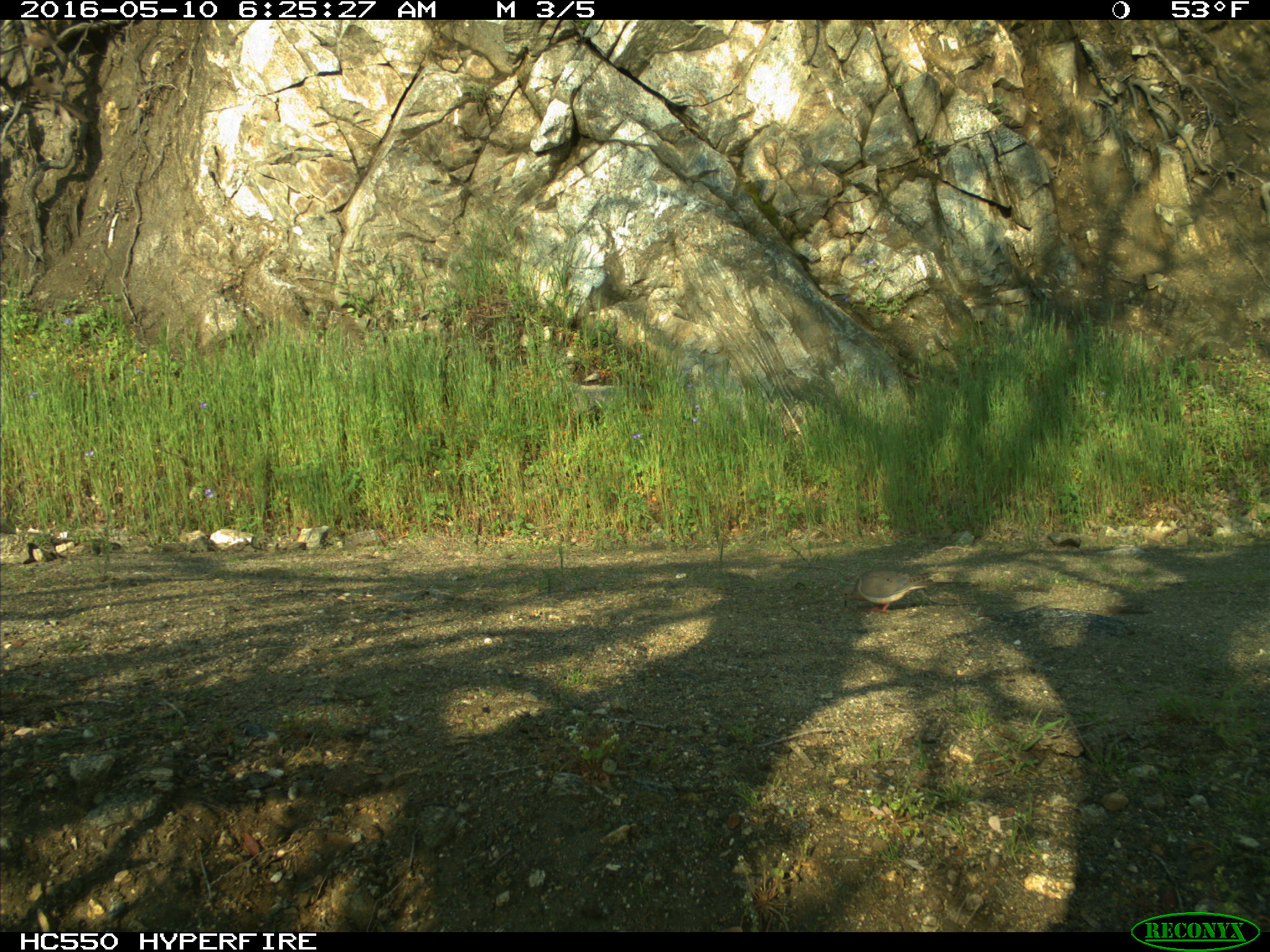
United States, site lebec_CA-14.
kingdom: Animalia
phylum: Chordata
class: Aves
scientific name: Aves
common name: birds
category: unidentified bird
Unidentified bird (birds) (Aves).